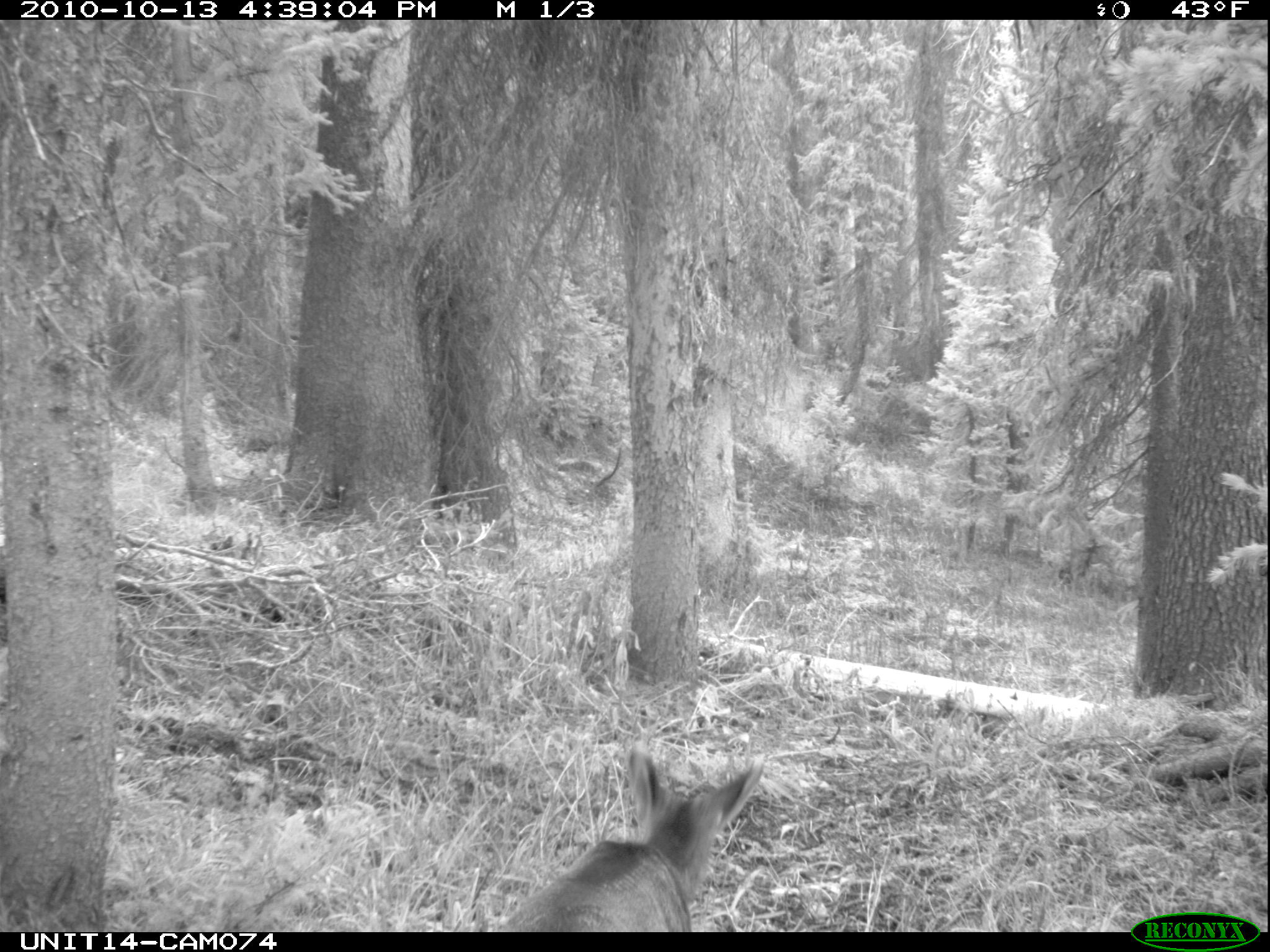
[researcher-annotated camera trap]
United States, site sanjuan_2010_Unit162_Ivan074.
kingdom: Animalia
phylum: Chordata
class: Mammalia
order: Artiodactyla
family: Cervidae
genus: Odocoileus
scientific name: Odocoileus hemionus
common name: mule deer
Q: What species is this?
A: Odocoileus hemionus (mule deer).